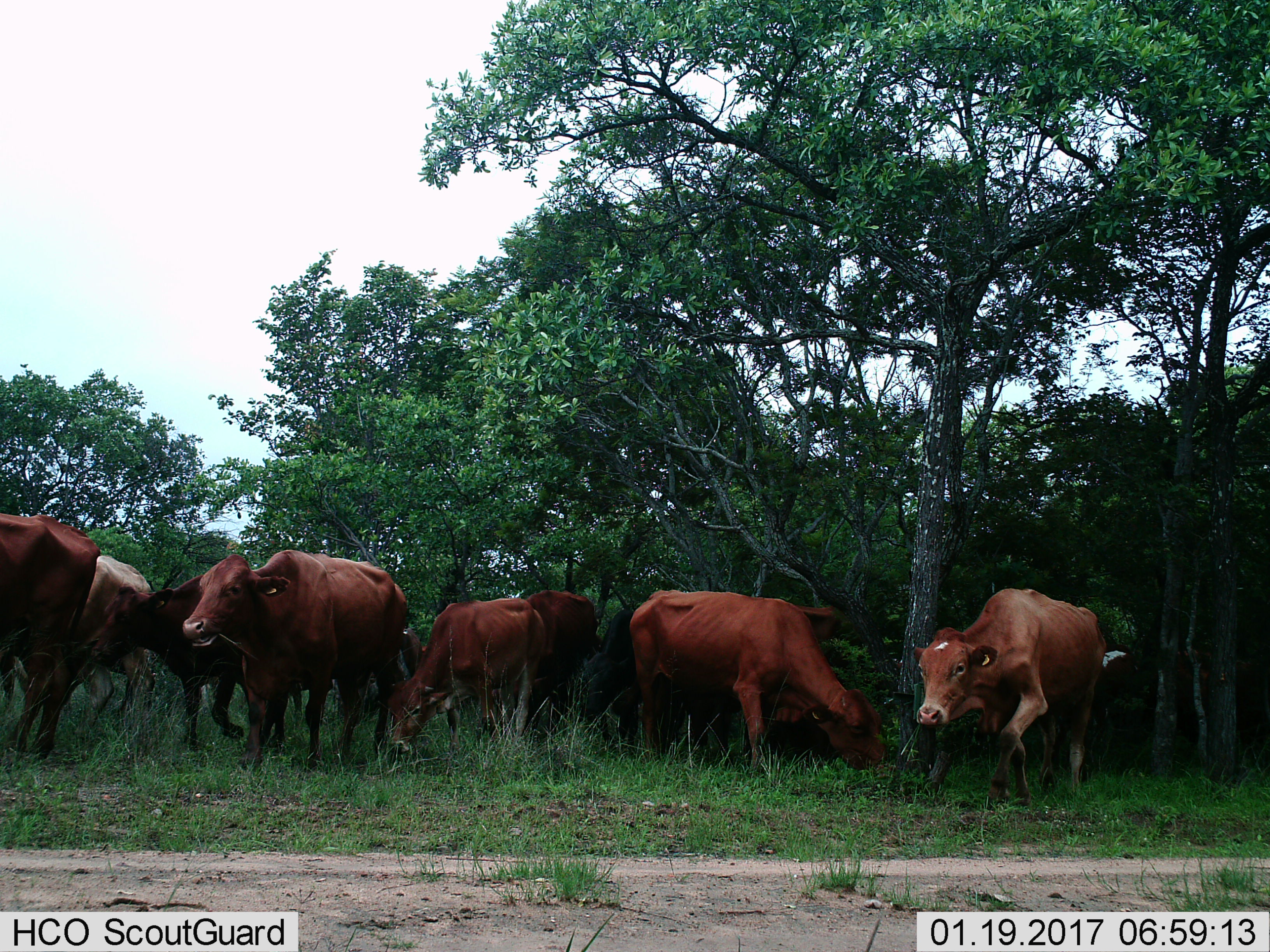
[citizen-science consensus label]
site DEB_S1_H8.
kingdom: Animalia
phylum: Chordata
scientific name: Vertebrata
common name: domestic animal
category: domesticanimal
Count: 8.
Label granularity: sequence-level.